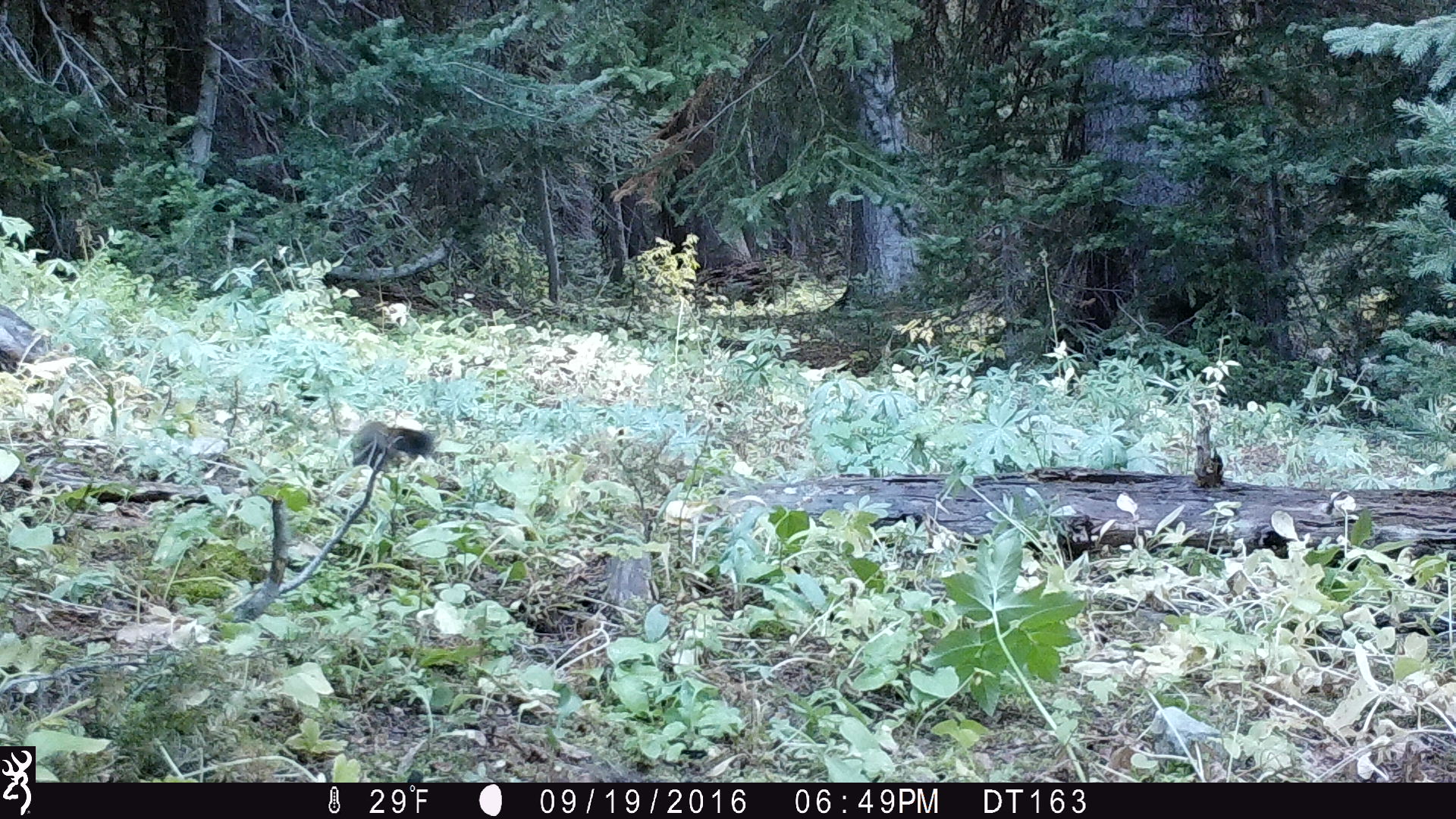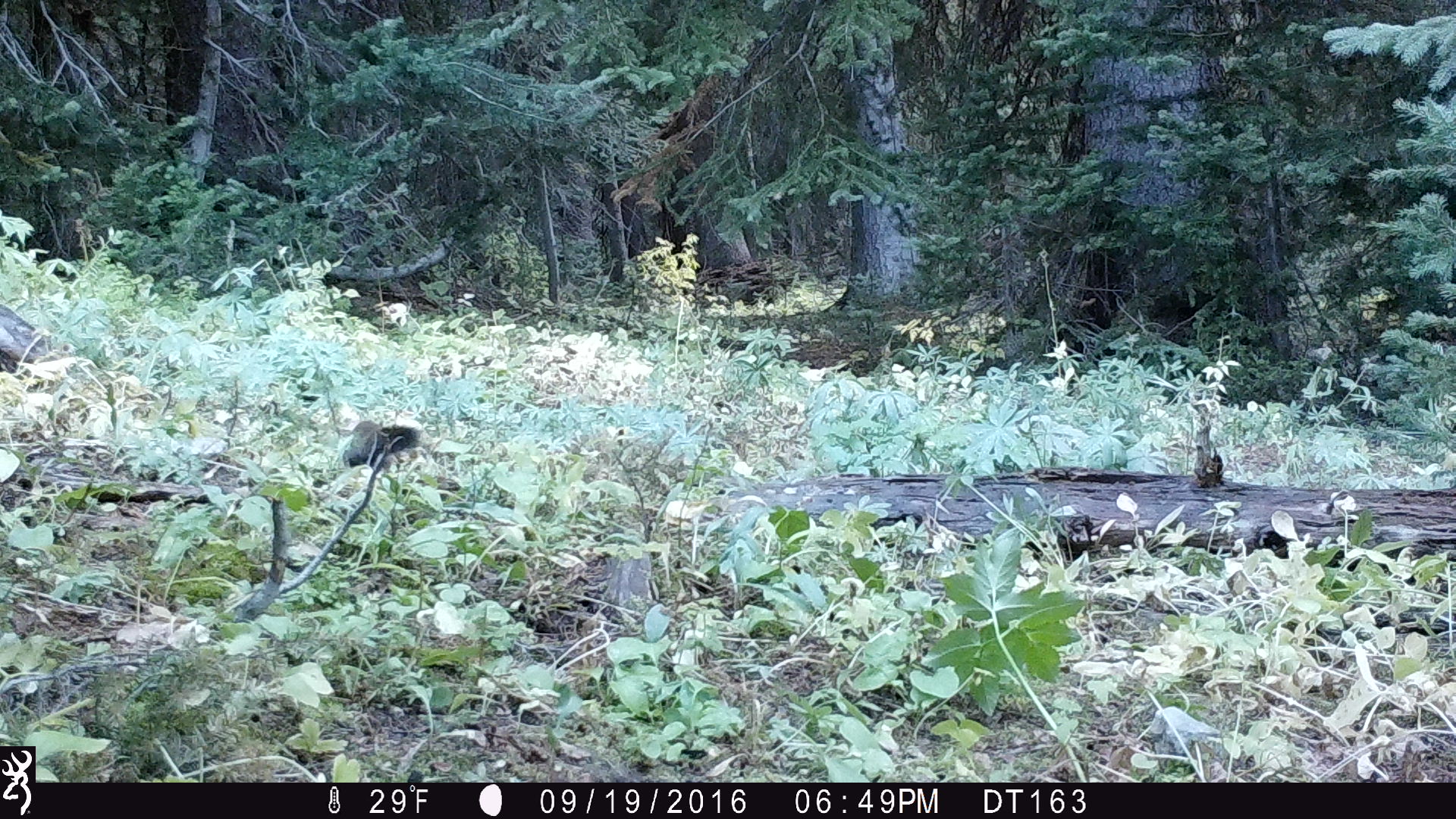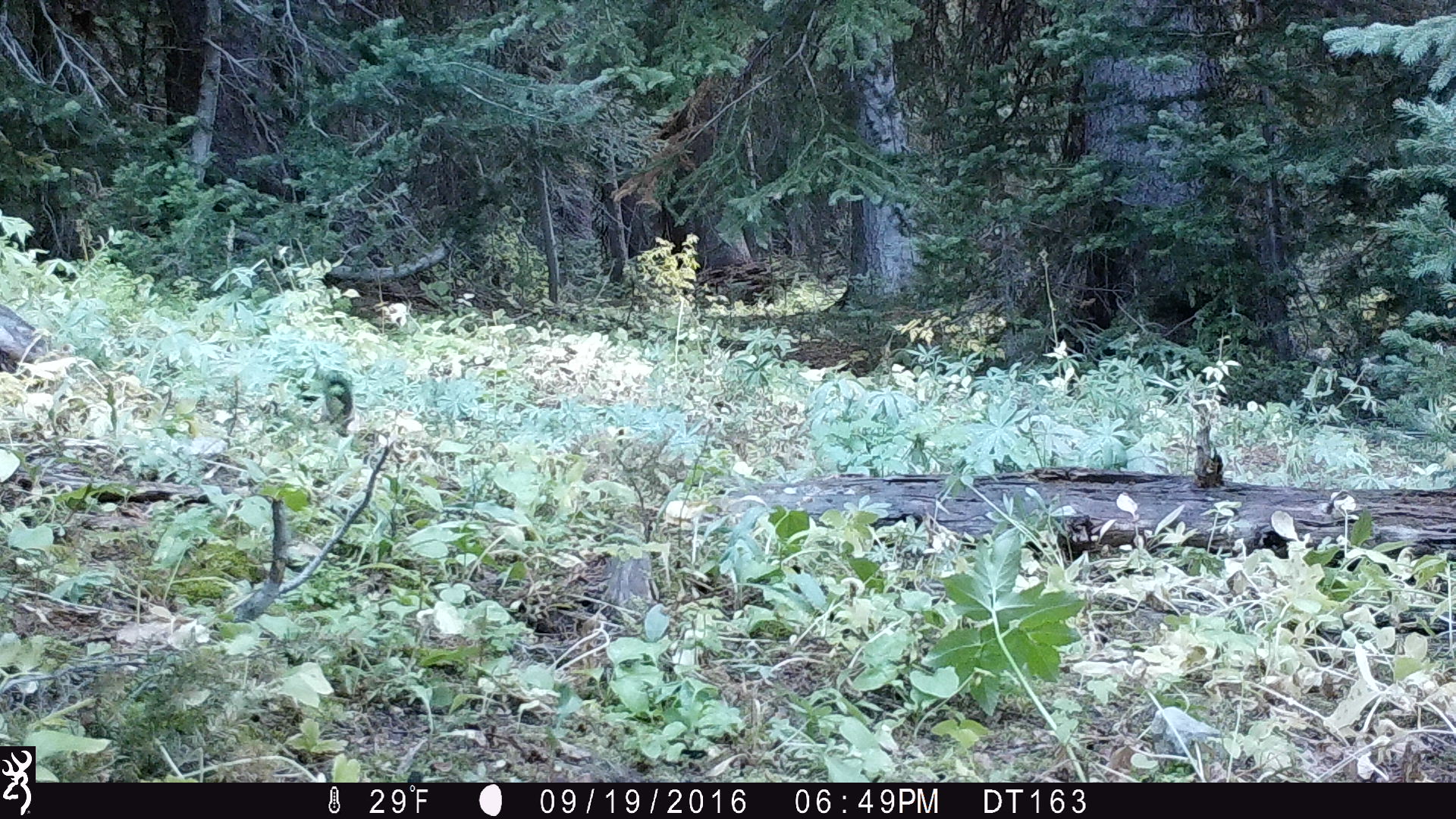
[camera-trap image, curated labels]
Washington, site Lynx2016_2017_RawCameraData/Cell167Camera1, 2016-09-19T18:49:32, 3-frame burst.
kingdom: Animalia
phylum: Chordata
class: Mammalia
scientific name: Mammalia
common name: small mammal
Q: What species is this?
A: Small mammal (Mammalia).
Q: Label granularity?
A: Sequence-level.